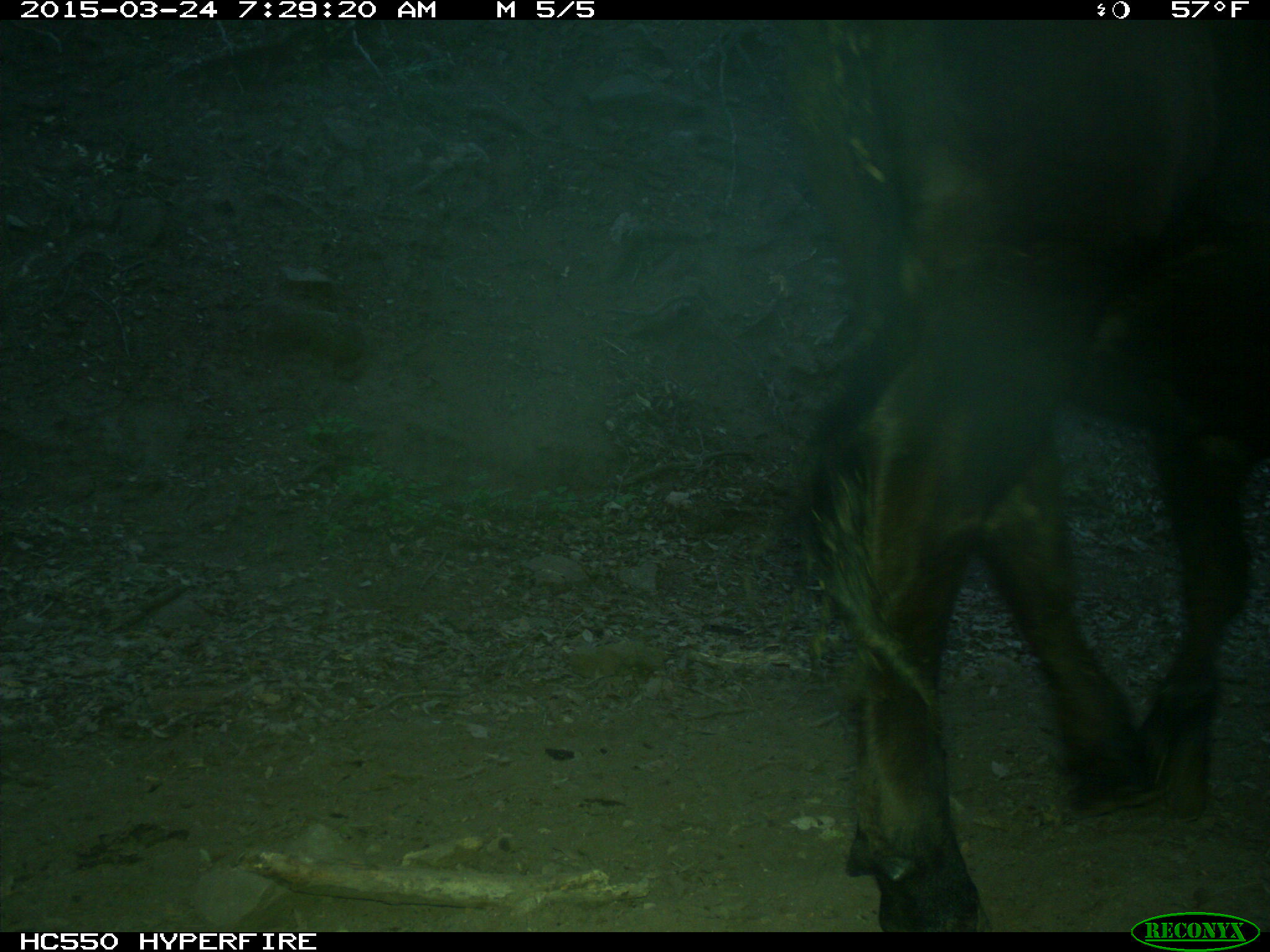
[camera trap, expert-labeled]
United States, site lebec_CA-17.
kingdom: Animalia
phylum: Chordata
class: Mammalia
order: Artiodactyla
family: Bovidae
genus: Bos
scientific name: Bos taurus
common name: domestic cow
Bos taurus (domestic cow).